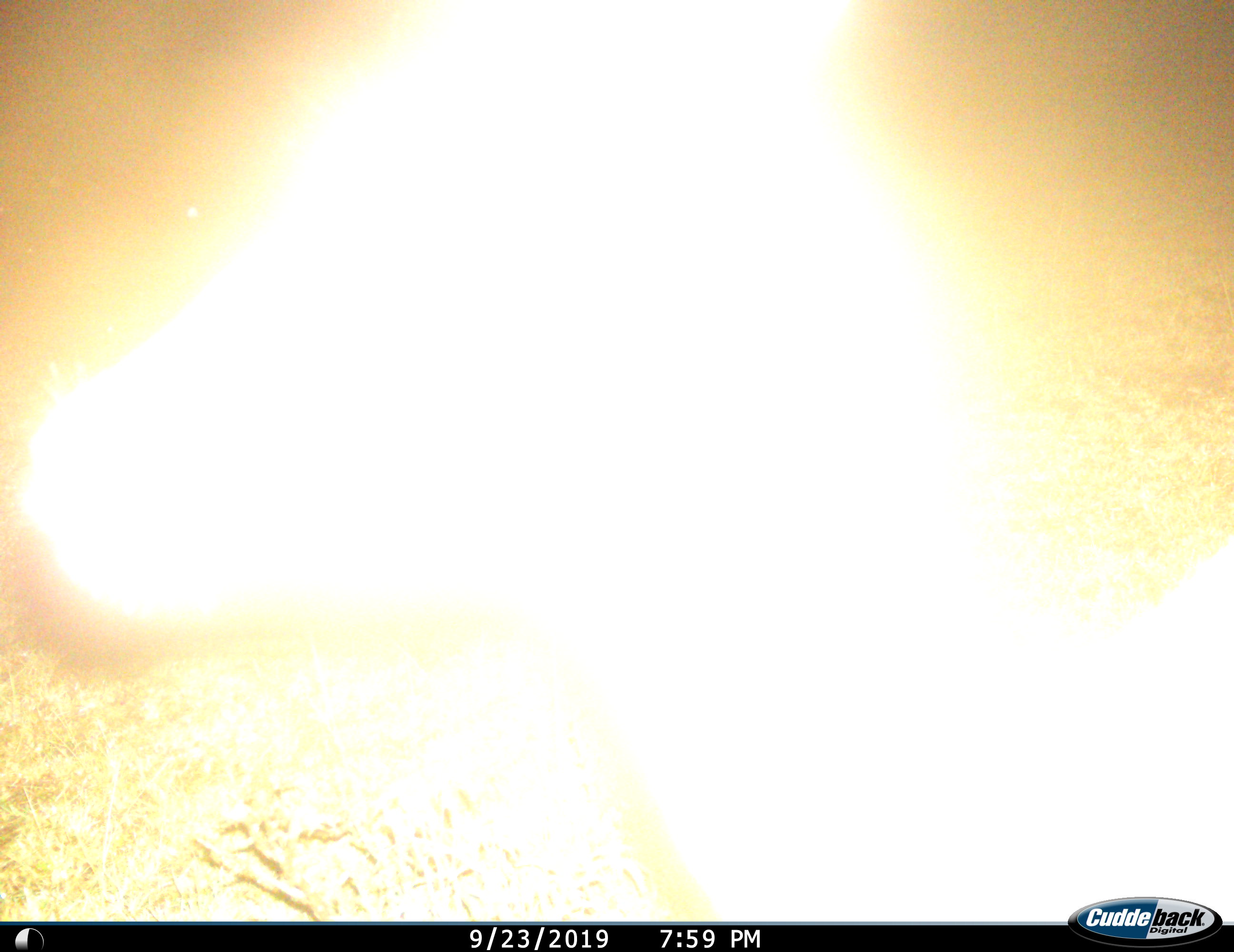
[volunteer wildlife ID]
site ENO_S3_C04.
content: unidentified animal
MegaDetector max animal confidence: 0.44